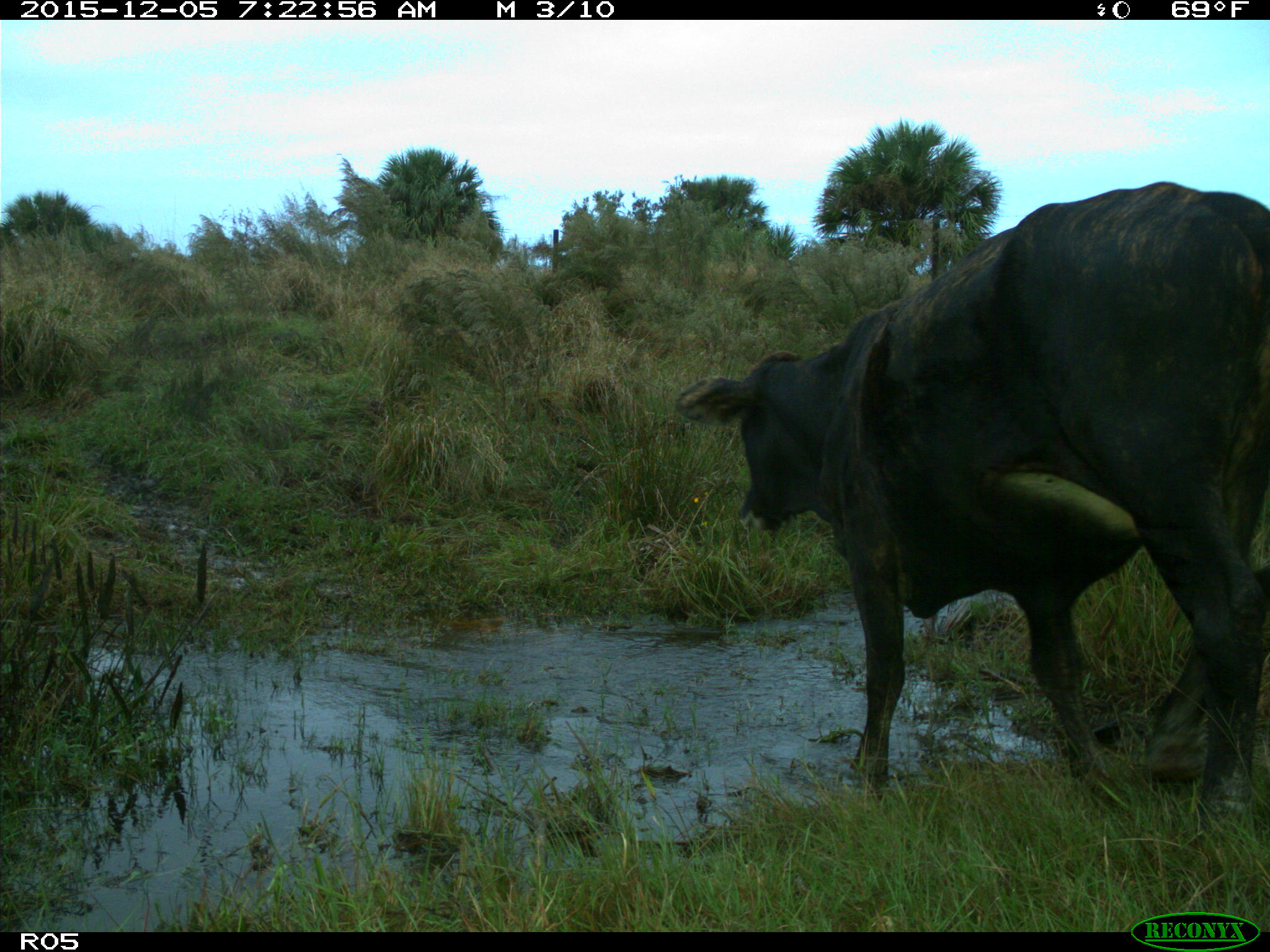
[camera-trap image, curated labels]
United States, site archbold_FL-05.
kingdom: Animalia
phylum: Chordata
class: Mammalia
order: Artiodactyla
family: Bovidae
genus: Bos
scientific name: Bos taurus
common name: domestic cow